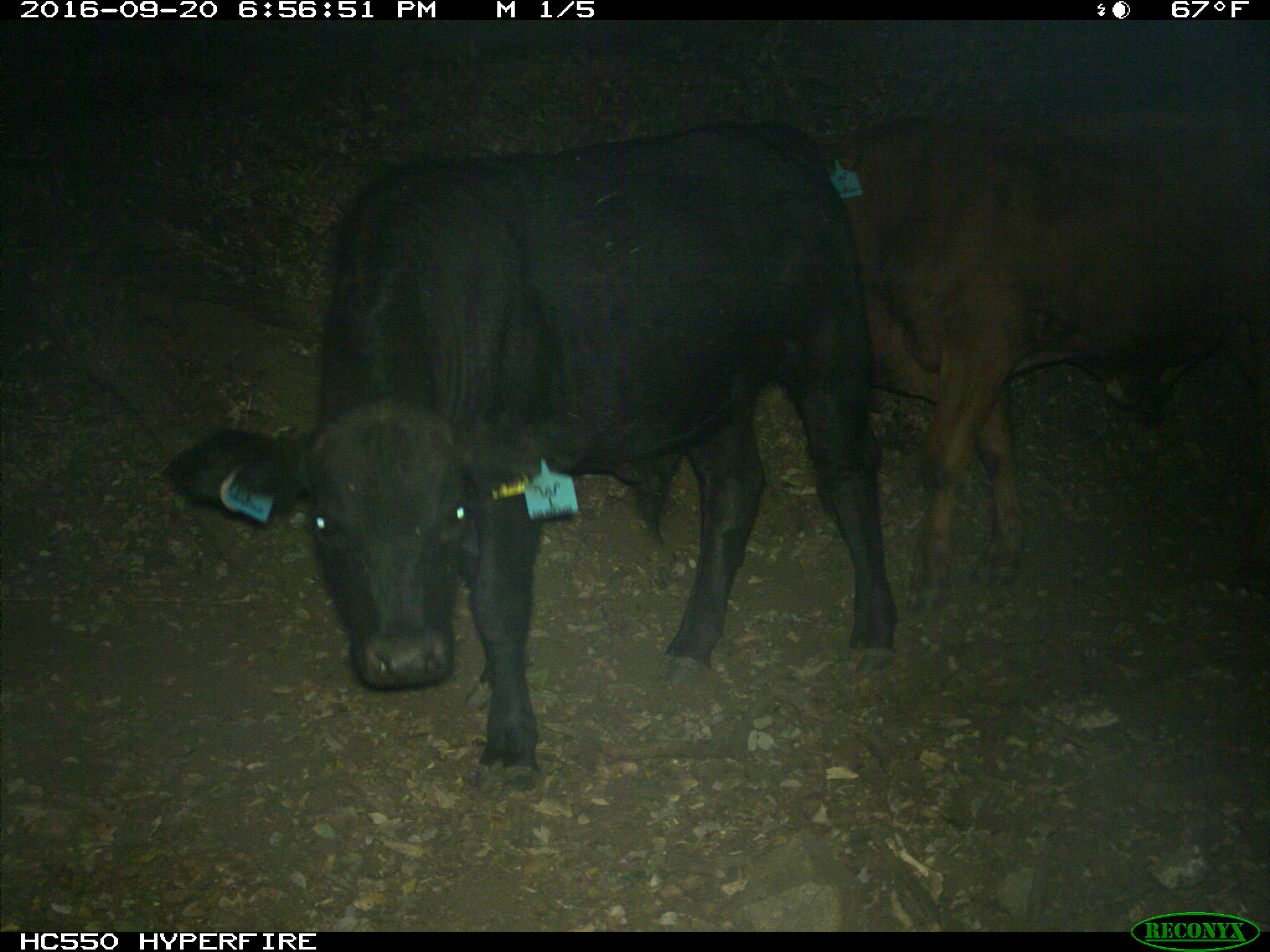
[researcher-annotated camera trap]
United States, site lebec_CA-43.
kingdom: Animalia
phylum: Chordata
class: Mammalia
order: Artiodactyla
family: Bovidae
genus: Bos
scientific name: Bos taurus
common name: domestic cow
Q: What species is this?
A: Bos taurus (domestic cow).